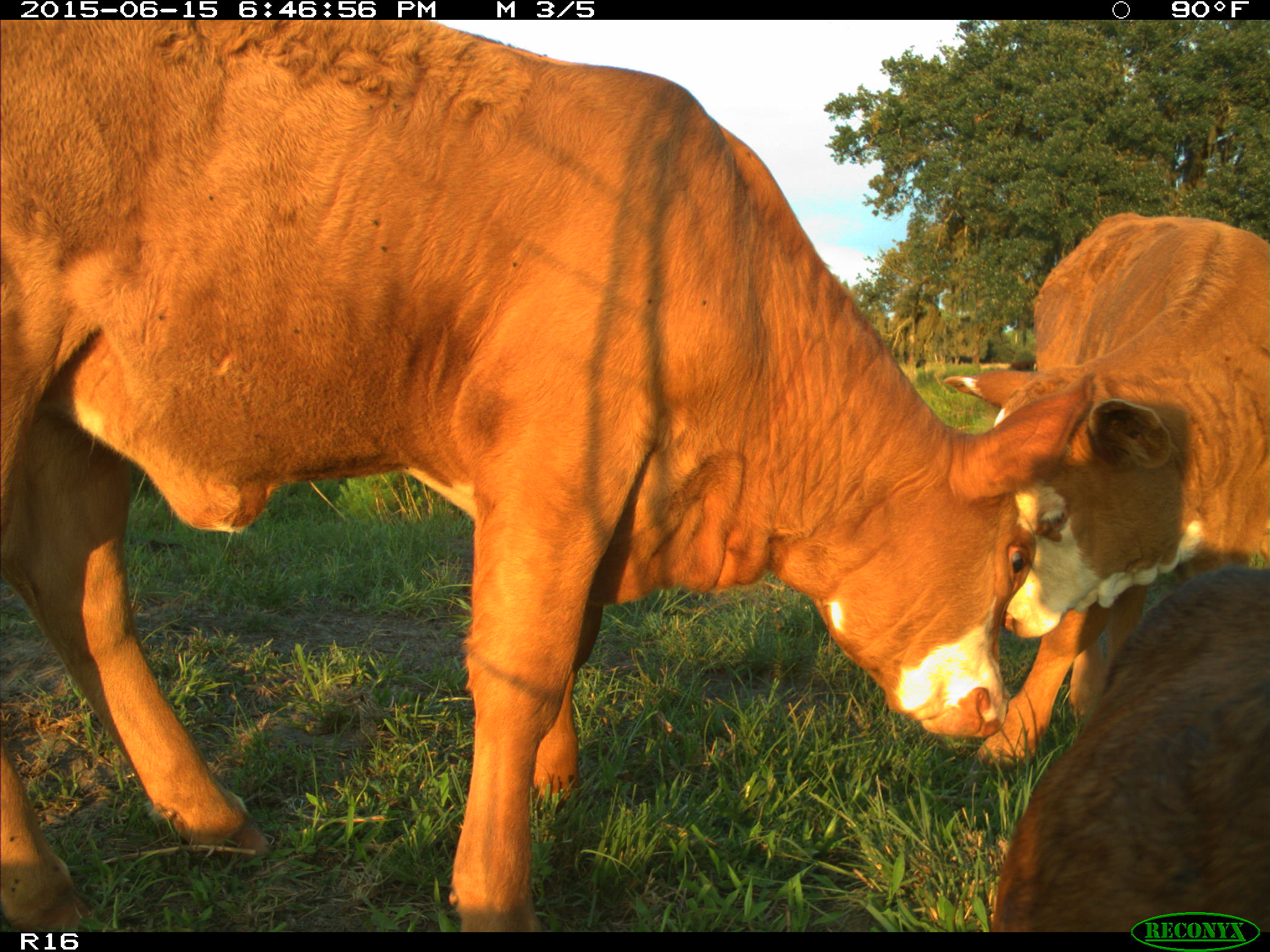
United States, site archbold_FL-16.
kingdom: Animalia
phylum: Chordata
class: Mammalia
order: Artiodactyla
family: Bovidae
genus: Bos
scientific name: Bos taurus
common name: domestic cow